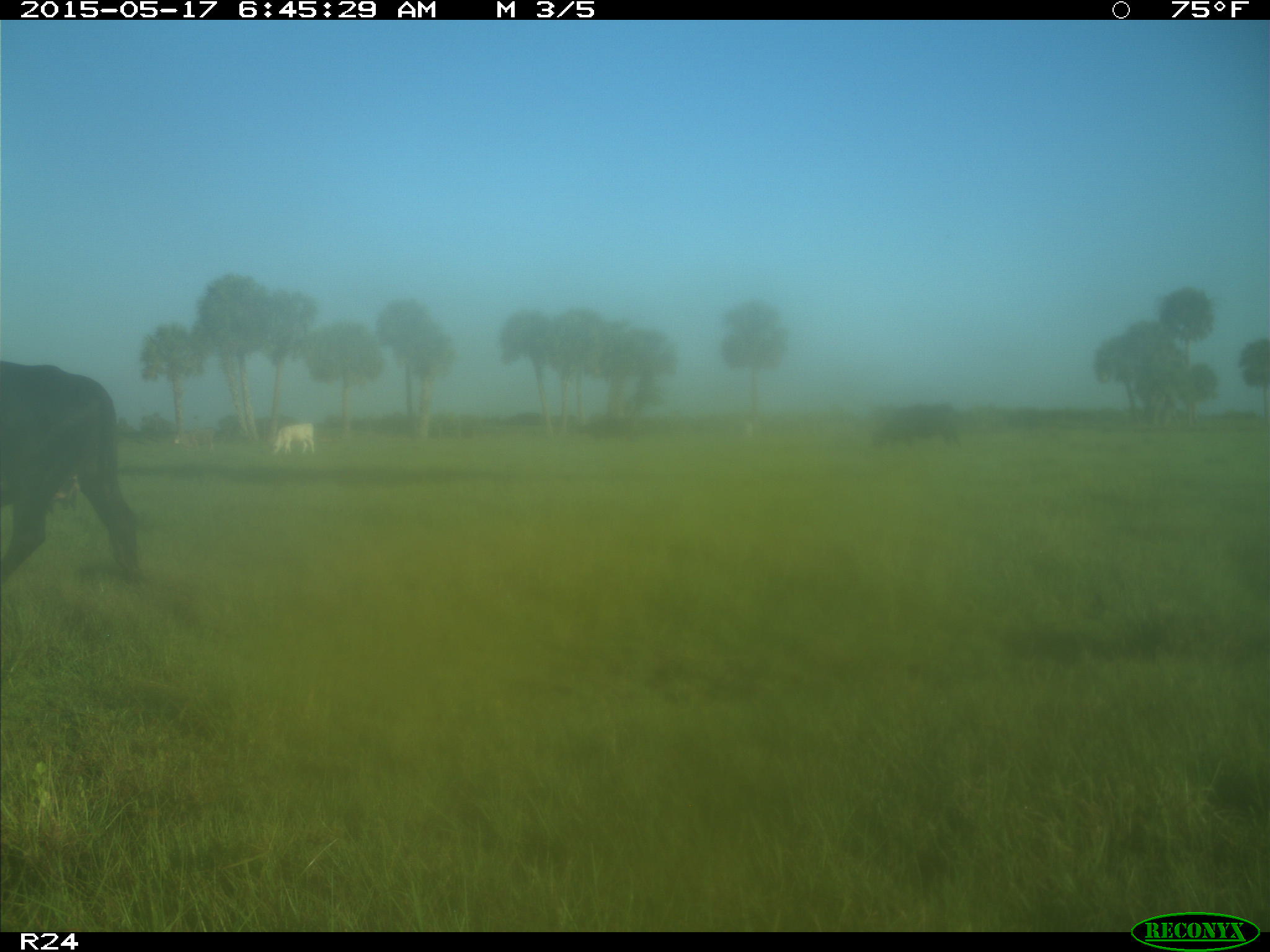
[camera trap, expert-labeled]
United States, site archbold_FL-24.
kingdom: Animalia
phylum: Chordata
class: Mammalia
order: Artiodactyla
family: Bovidae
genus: Bos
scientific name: Bos taurus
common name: domestic cow